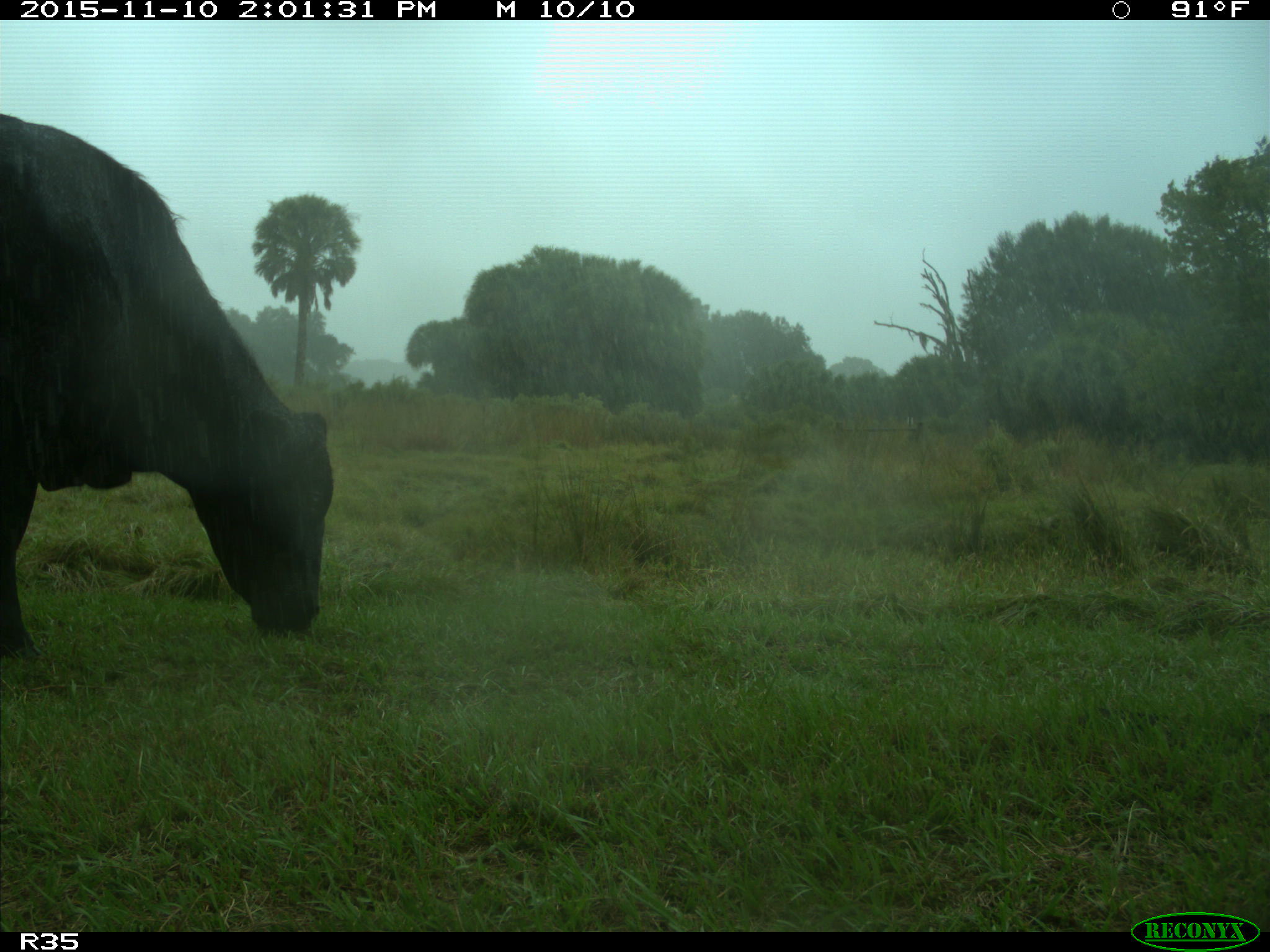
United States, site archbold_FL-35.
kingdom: Animalia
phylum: Chordata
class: Mammalia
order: Artiodactyla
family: Bovidae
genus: Bos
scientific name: Bos taurus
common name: domestic cow